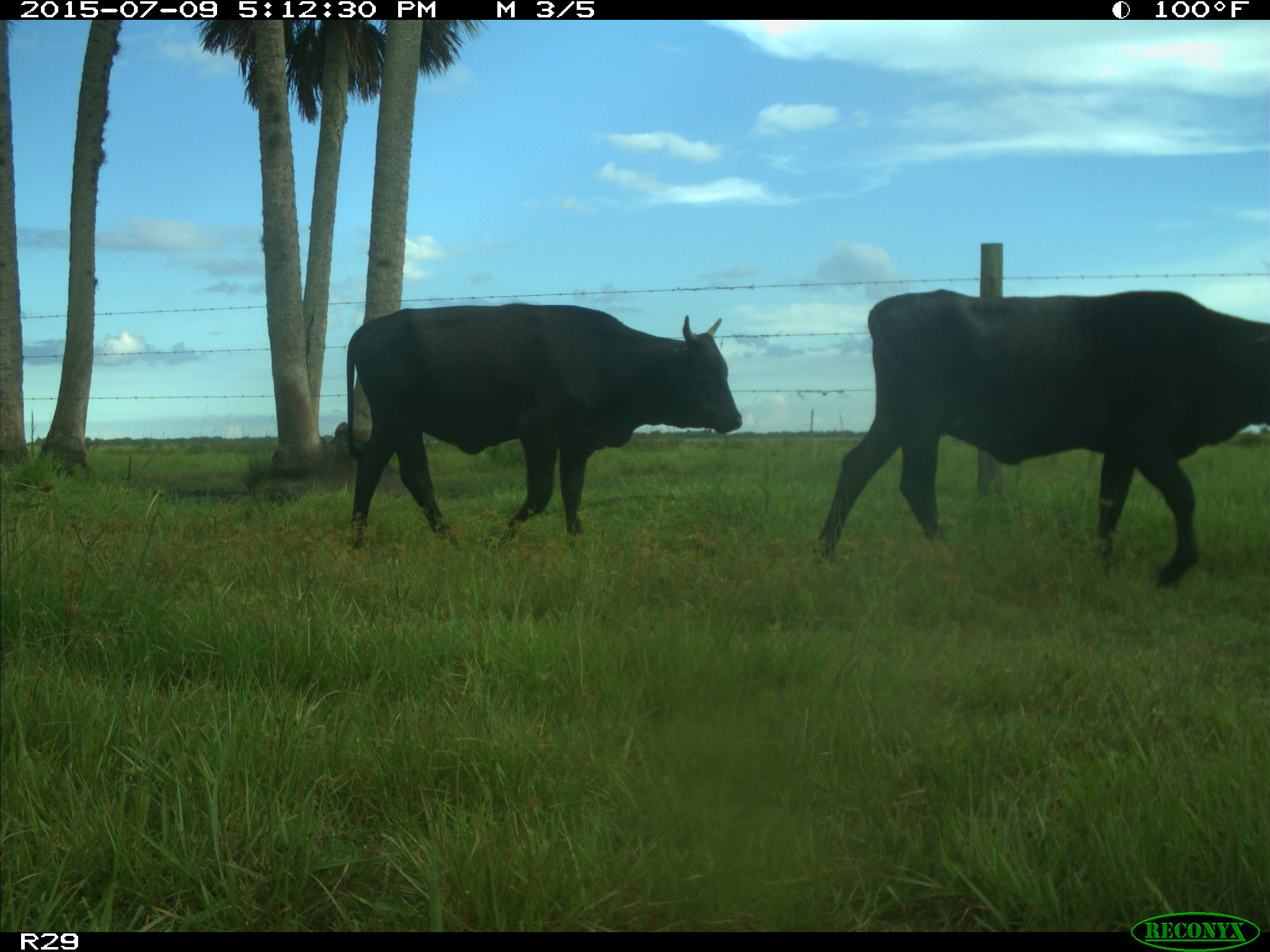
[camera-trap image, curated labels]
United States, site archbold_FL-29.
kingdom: Animalia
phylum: Chordata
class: Mammalia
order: Artiodactyla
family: Bovidae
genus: Bos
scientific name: Bos taurus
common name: domestic cow